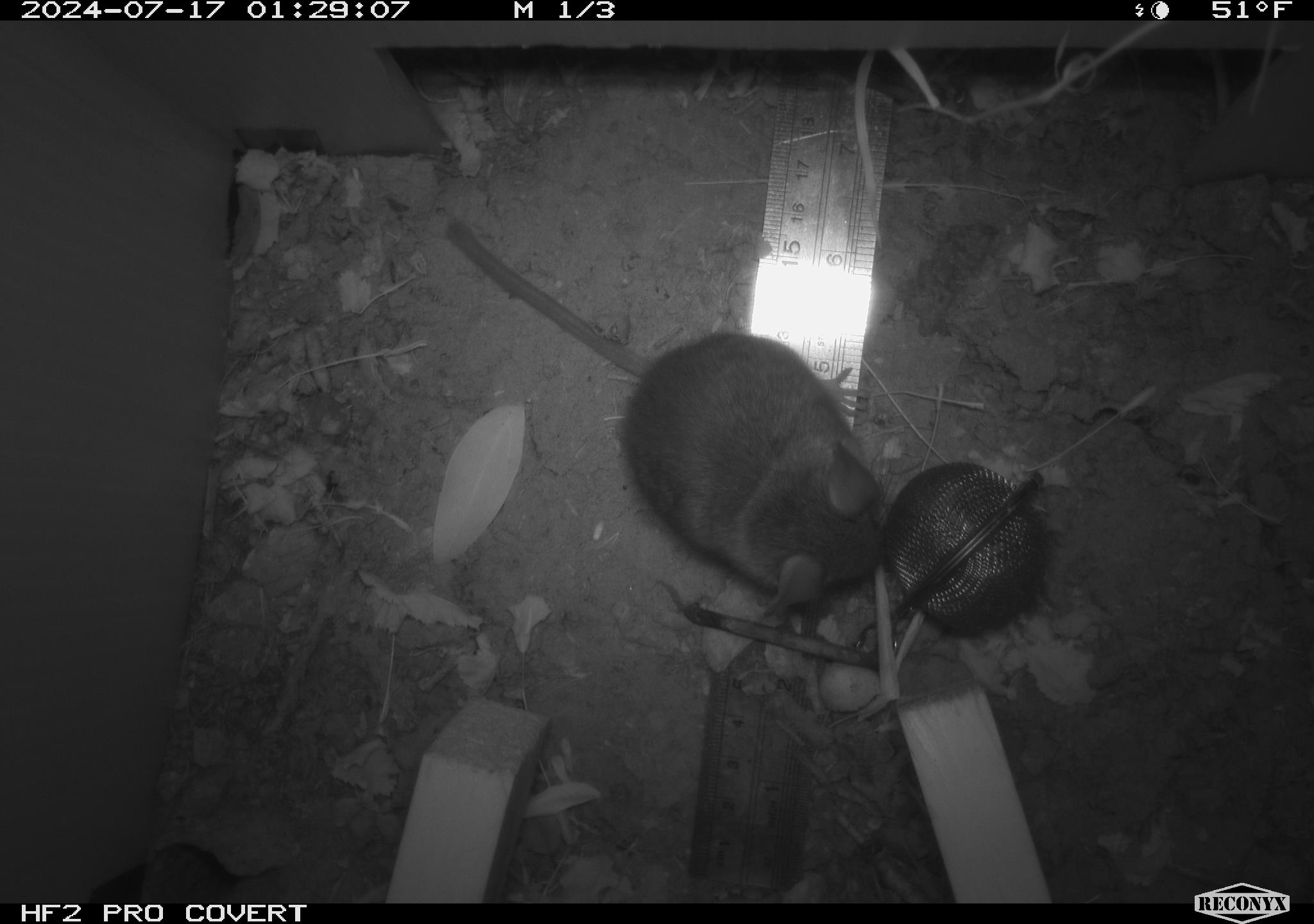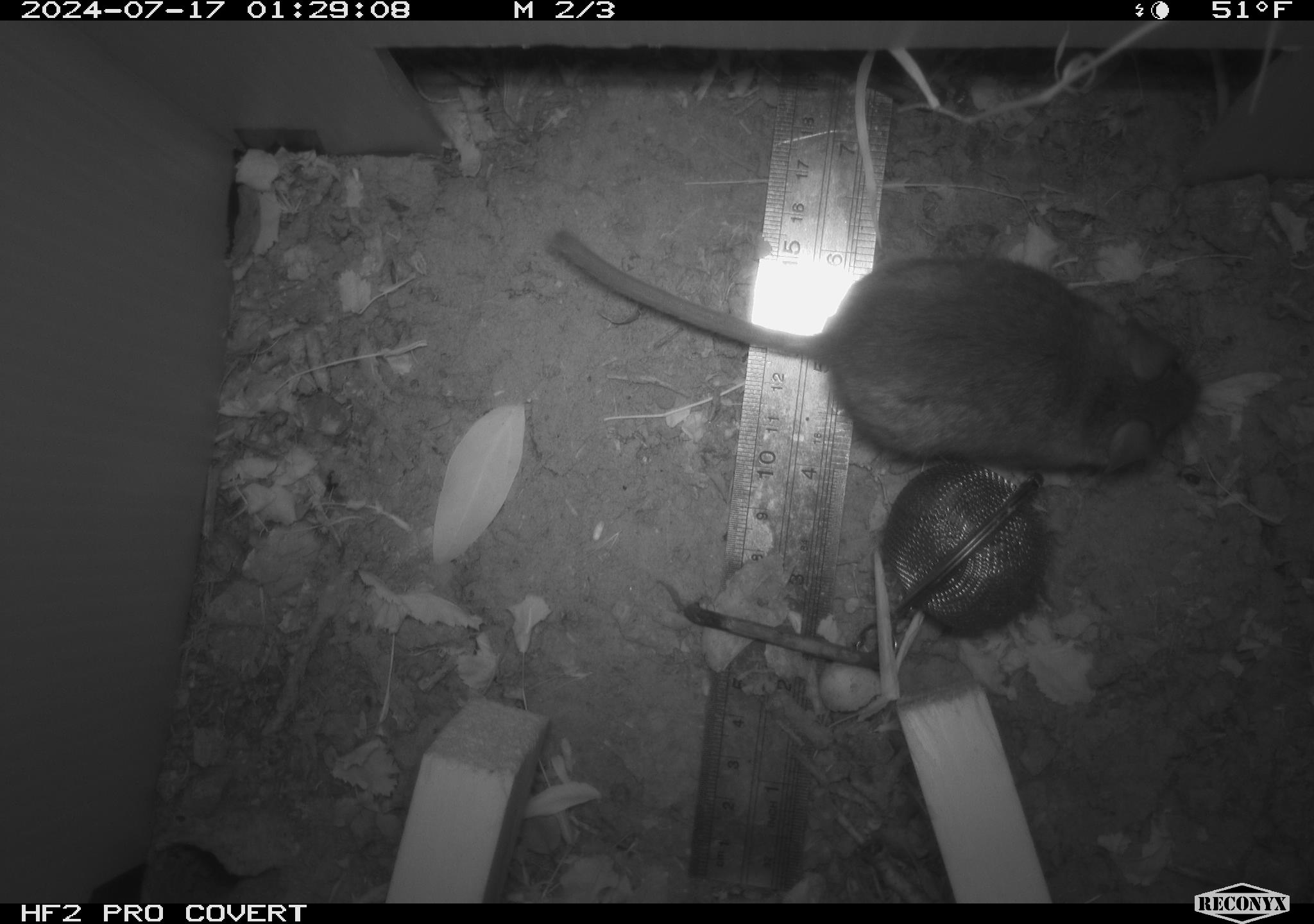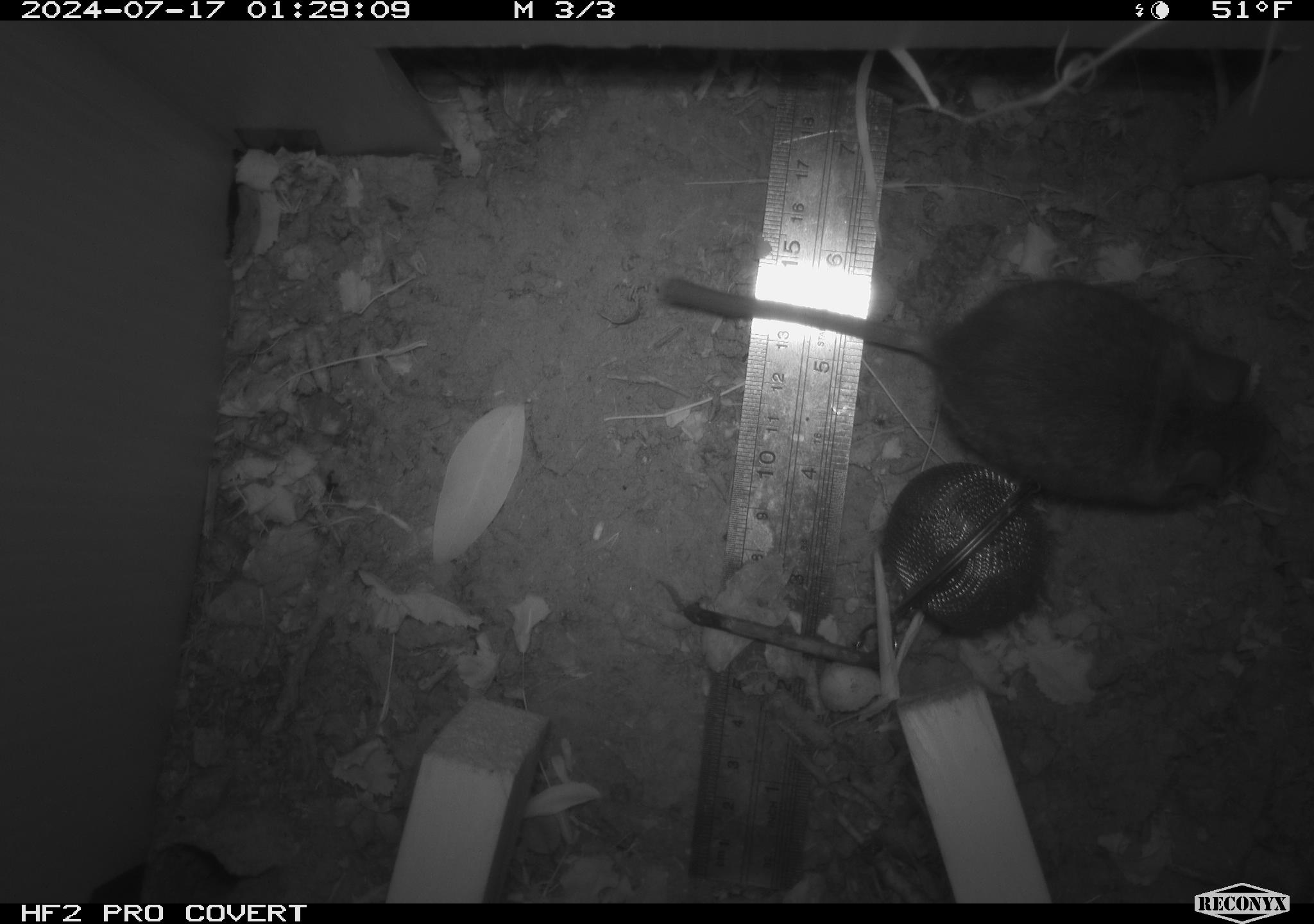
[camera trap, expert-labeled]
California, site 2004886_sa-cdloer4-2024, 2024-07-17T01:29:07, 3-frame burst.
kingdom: Animalia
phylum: Chordata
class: Mammalia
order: Rodentia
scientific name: Rodentia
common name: rodent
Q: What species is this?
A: Rodent (Rodentia).